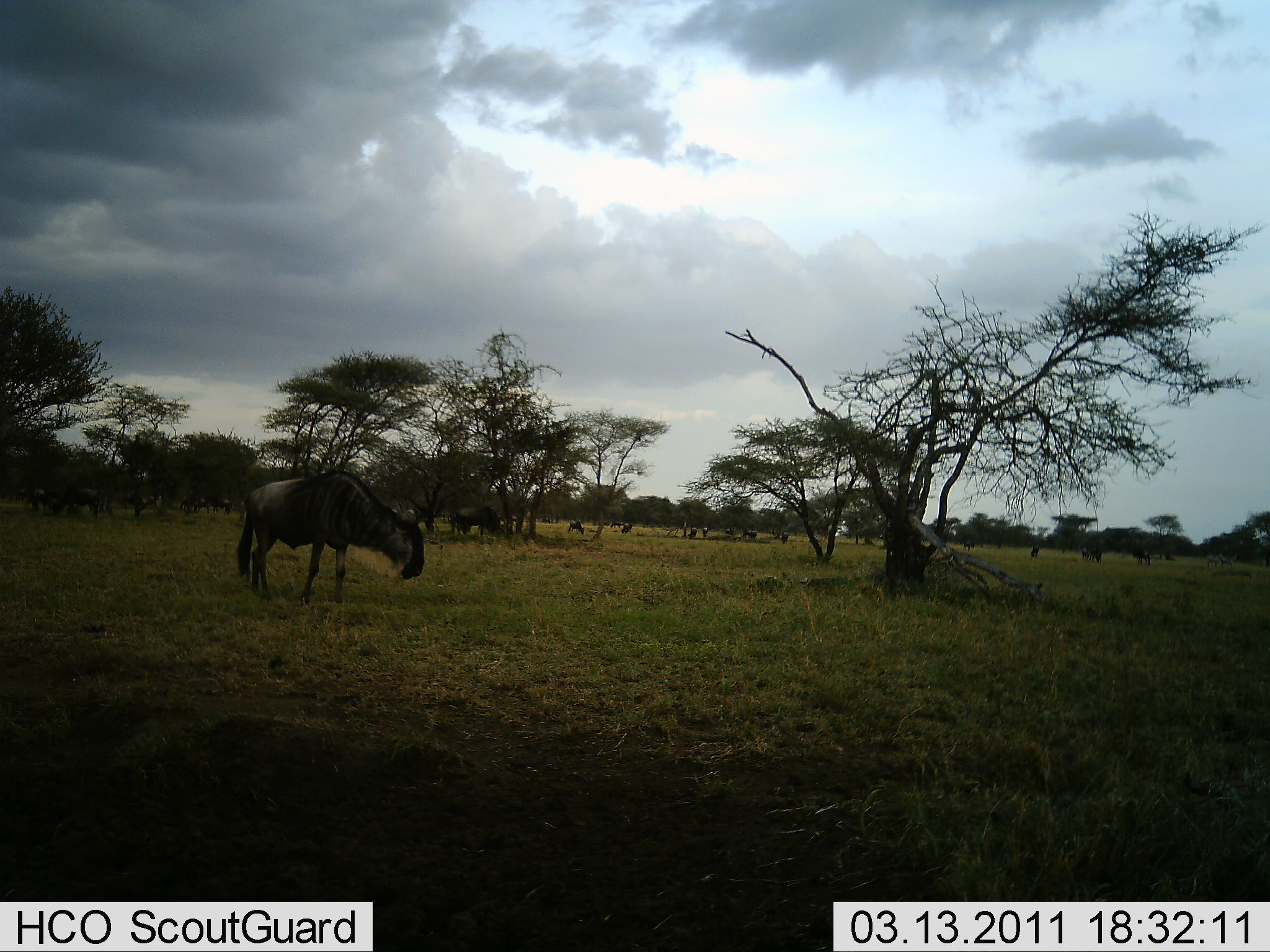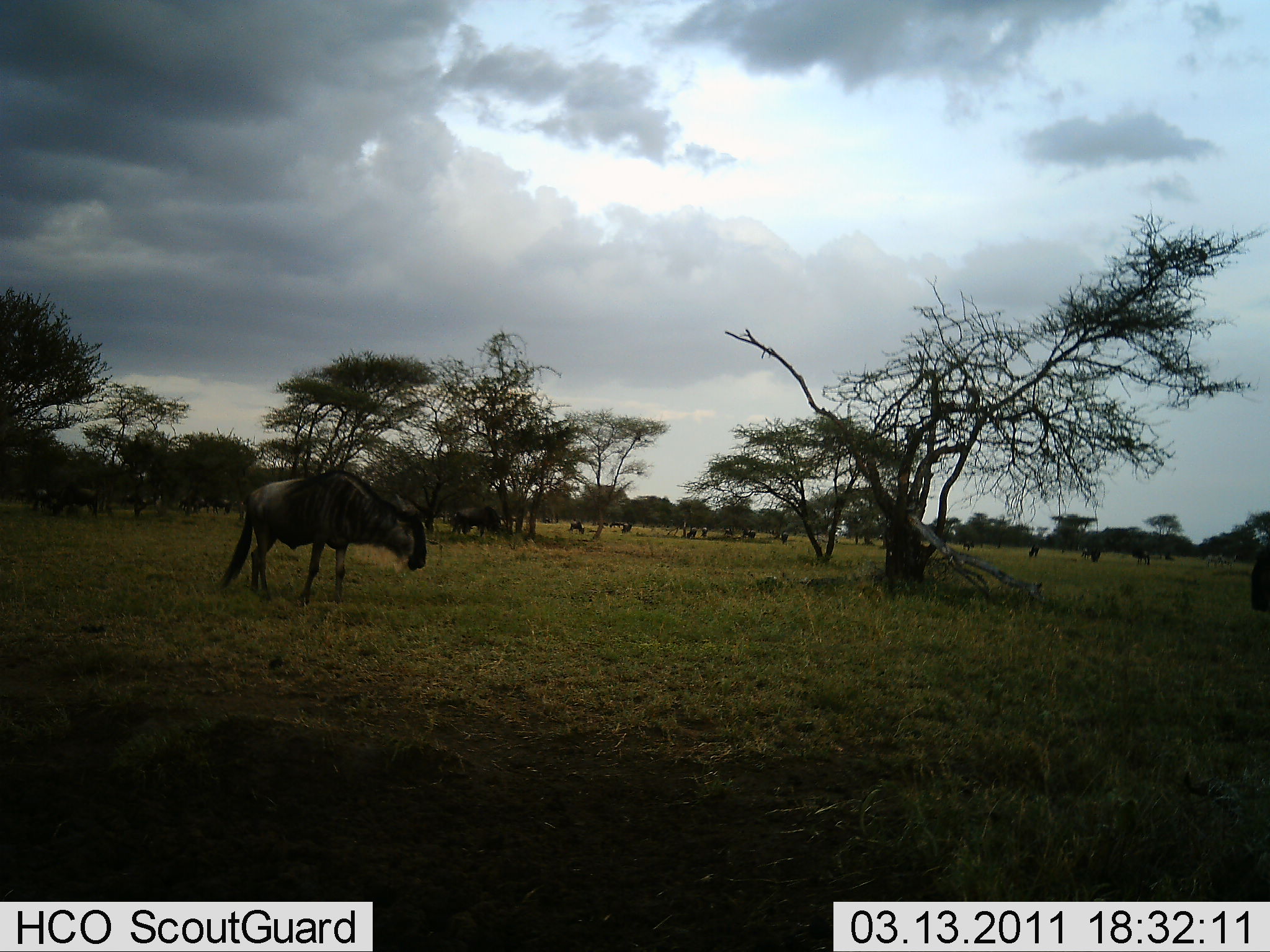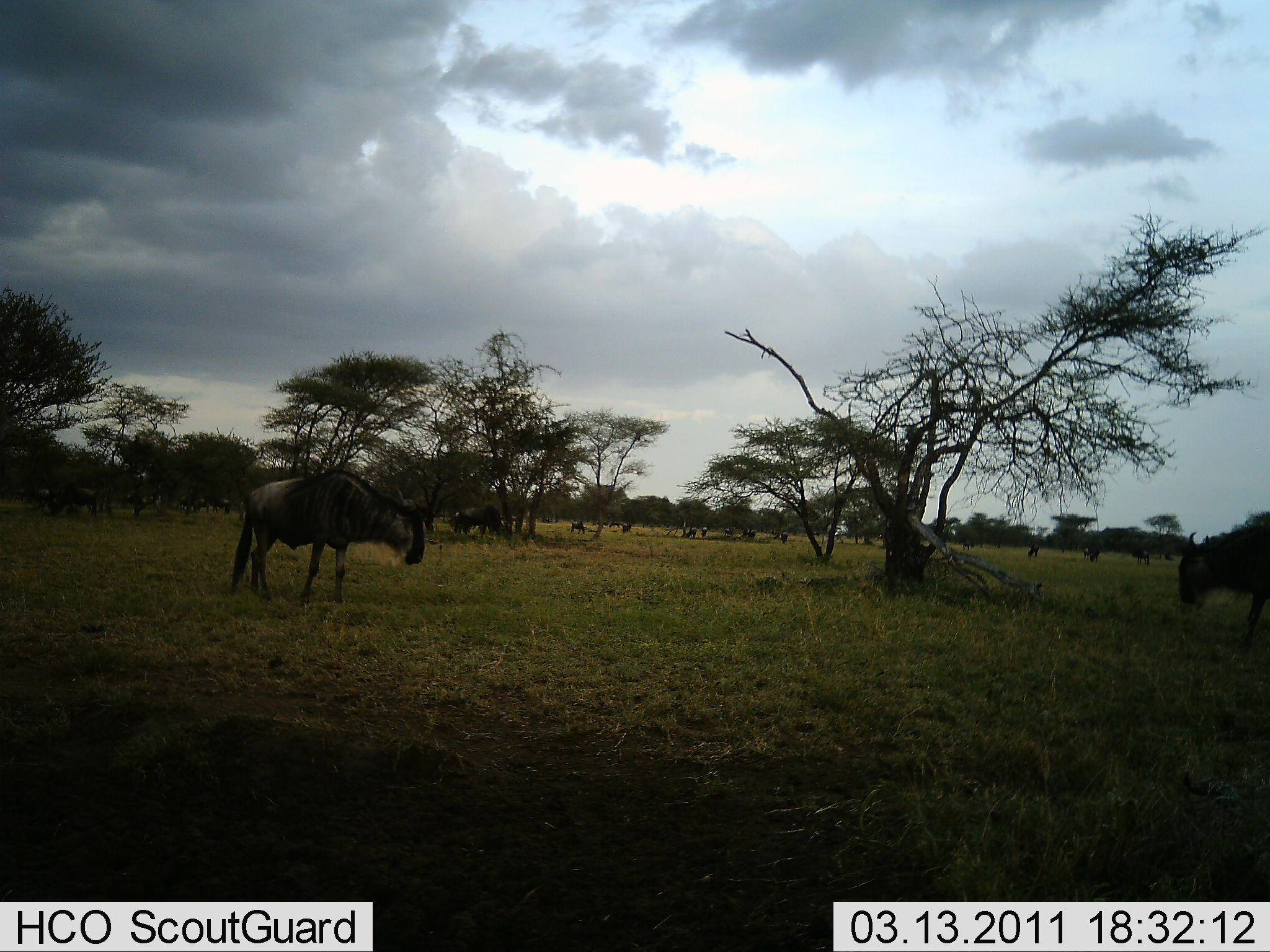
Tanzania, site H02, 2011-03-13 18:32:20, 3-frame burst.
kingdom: Animalia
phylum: Chordata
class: Mammalia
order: Artiodactyla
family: Bovidae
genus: Connochaetes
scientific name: Connochaetes taurinus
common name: blue wildebeest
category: wildebeest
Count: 11-50.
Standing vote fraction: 64%.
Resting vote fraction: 9%.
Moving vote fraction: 27%.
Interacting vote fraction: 0%.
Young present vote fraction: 0%.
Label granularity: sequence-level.